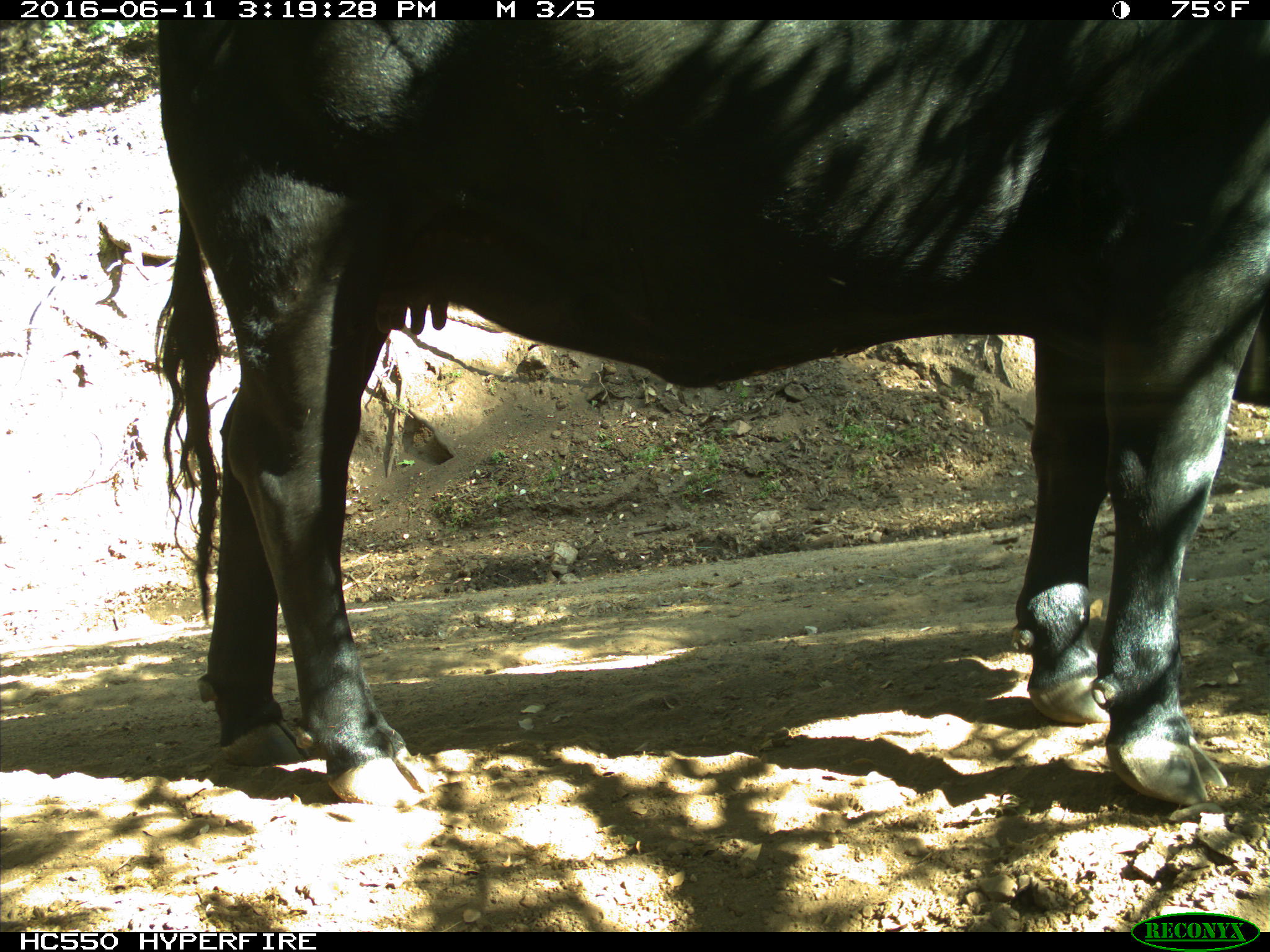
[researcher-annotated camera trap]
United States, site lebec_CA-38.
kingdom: Animalia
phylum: Chordata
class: Mammalia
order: Artiodactyla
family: Bovidae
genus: Bos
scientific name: Bos taurus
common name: domestic cow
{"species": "Bos taurus (domestic cow)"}